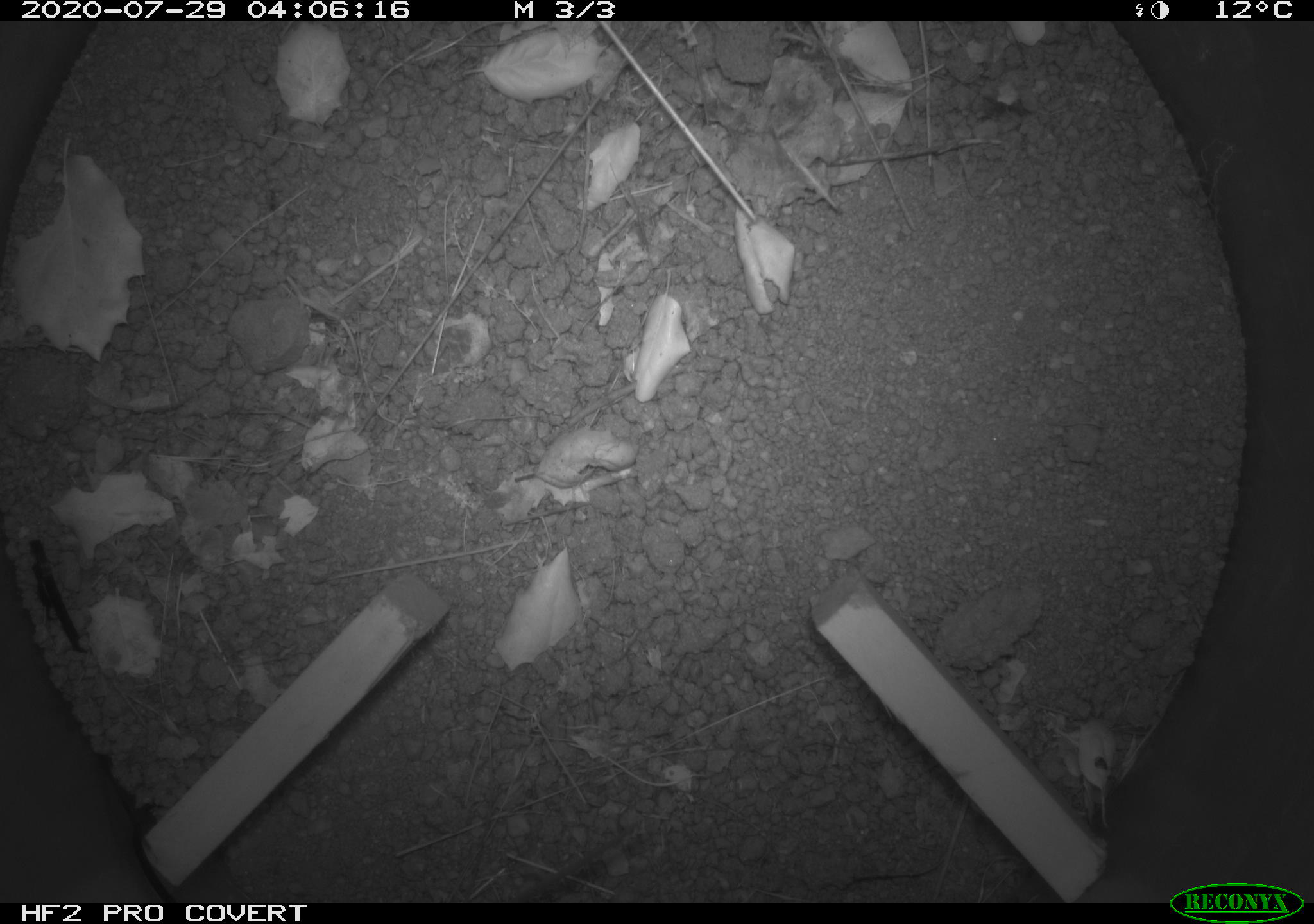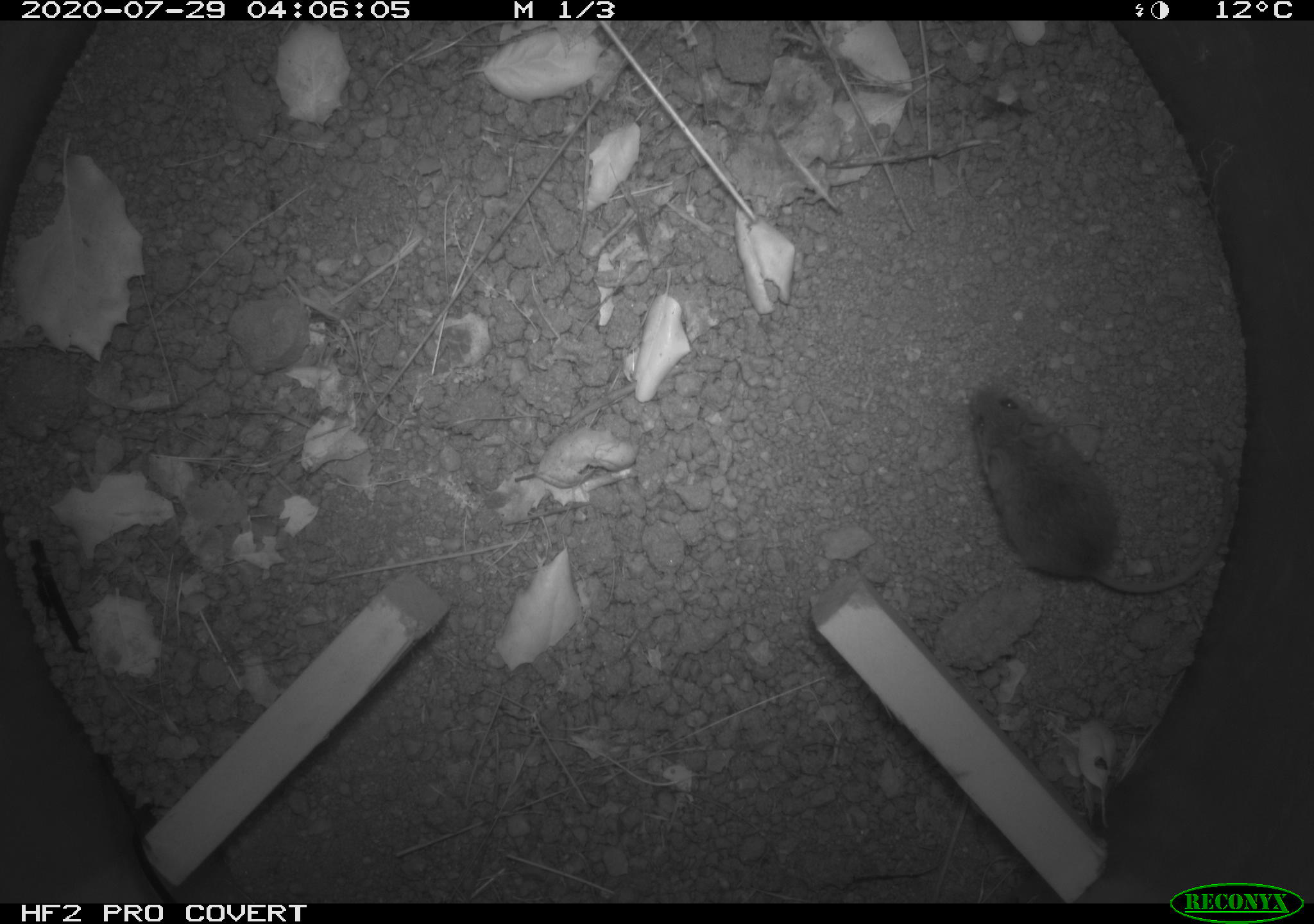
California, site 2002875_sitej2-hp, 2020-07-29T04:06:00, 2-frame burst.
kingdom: Animalia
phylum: Chordata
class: Mammalia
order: Rodentia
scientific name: Rodentia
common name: rodent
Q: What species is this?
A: Rodent (Rodentia).